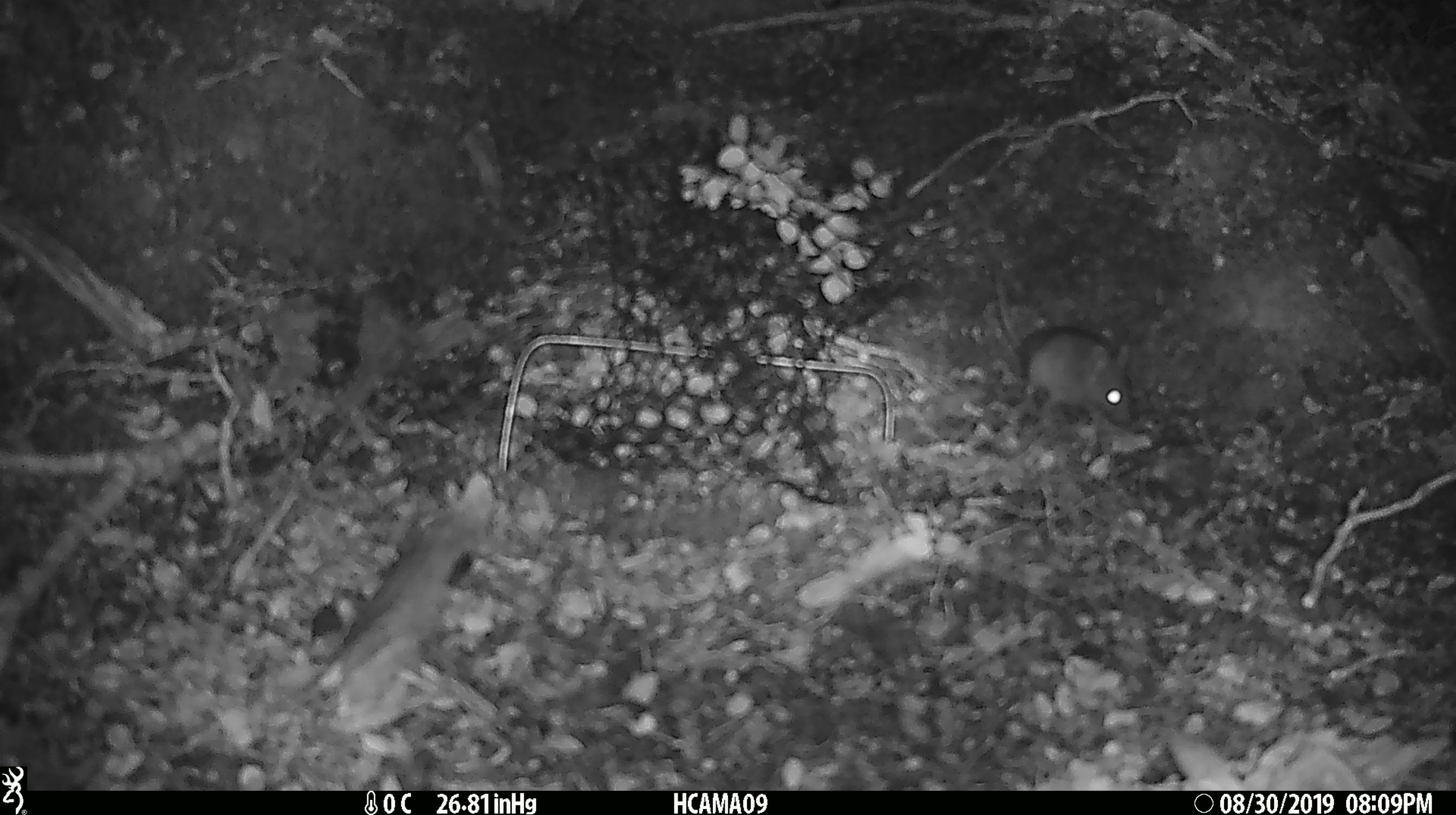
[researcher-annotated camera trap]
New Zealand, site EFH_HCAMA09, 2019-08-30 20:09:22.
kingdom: Animalia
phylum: Chordata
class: Mammalia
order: Rodentia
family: Muridae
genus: Mus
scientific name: Mus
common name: mouse